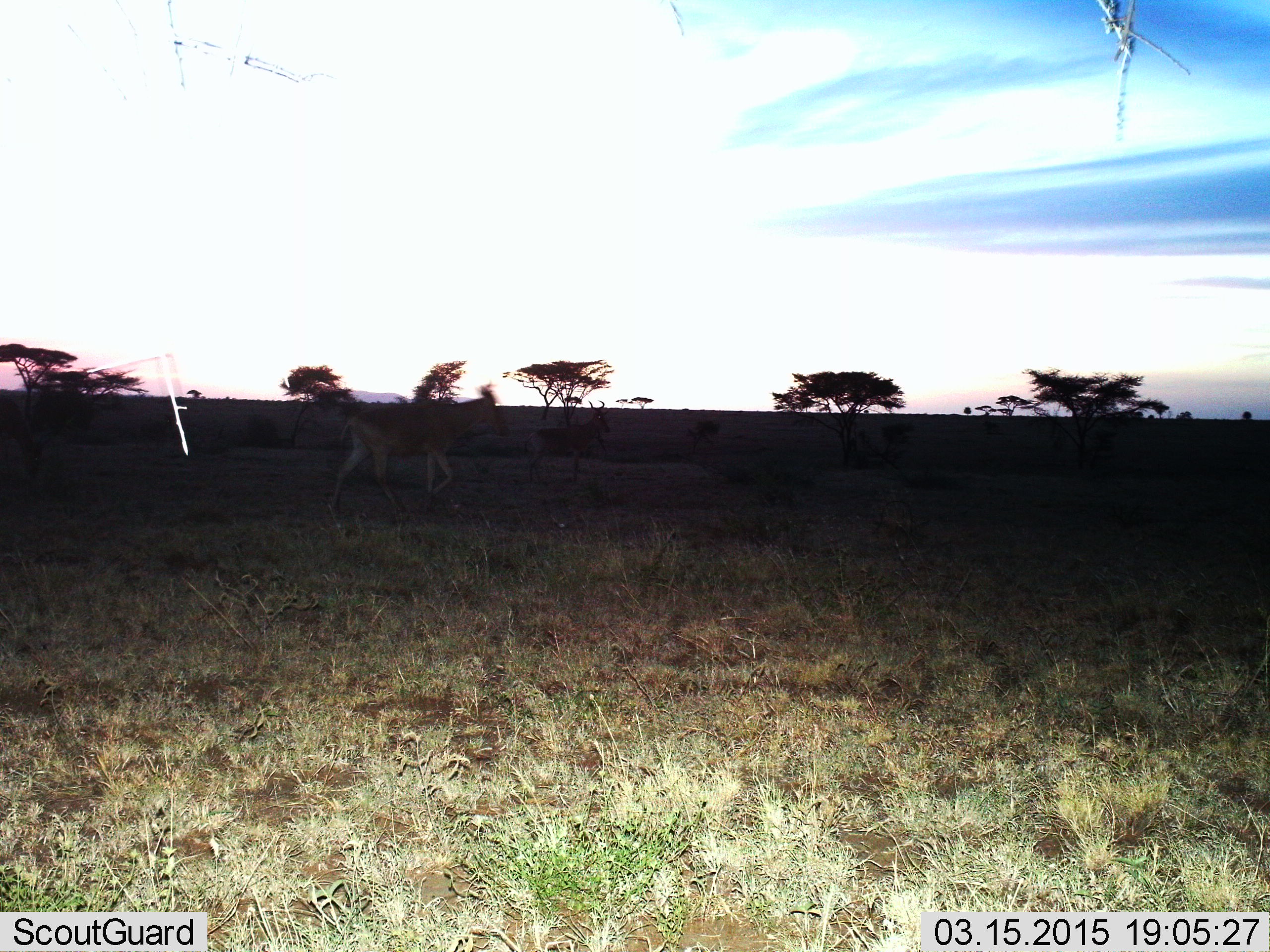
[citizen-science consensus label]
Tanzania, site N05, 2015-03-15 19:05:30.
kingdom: Animalia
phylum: Chordata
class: Mammalia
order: Artiodactyla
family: Bovidae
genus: Alcelaphus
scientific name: Alcelaphus buselaphus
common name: hartebeest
Hartebeest (Alcelaphus buselaphus), count 2. Behavior (volunteer vote fractions): standing 20%, resting 0%, moving 100%, interacting 0%. Young present (vote fraction): 0%. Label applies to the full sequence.